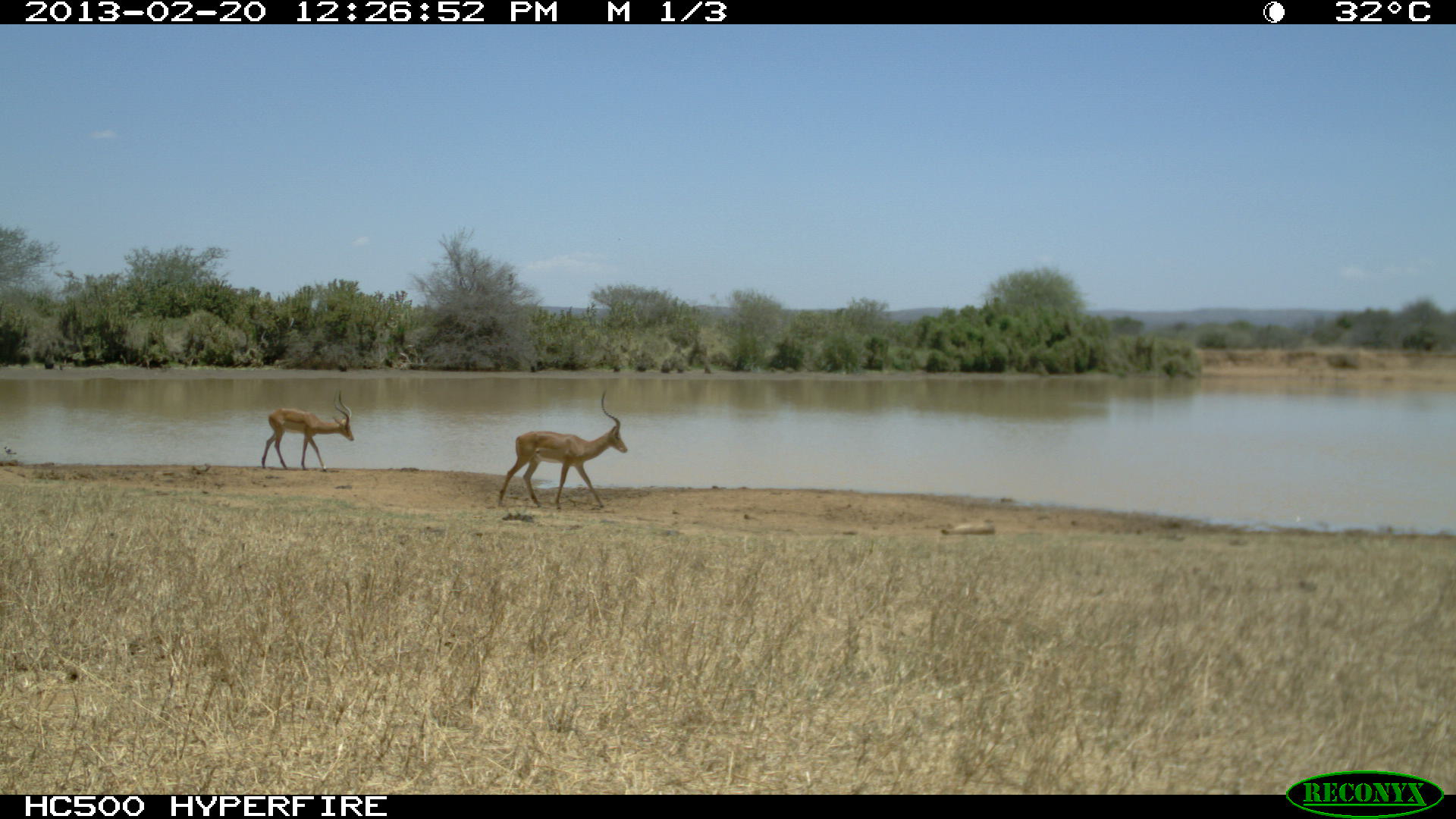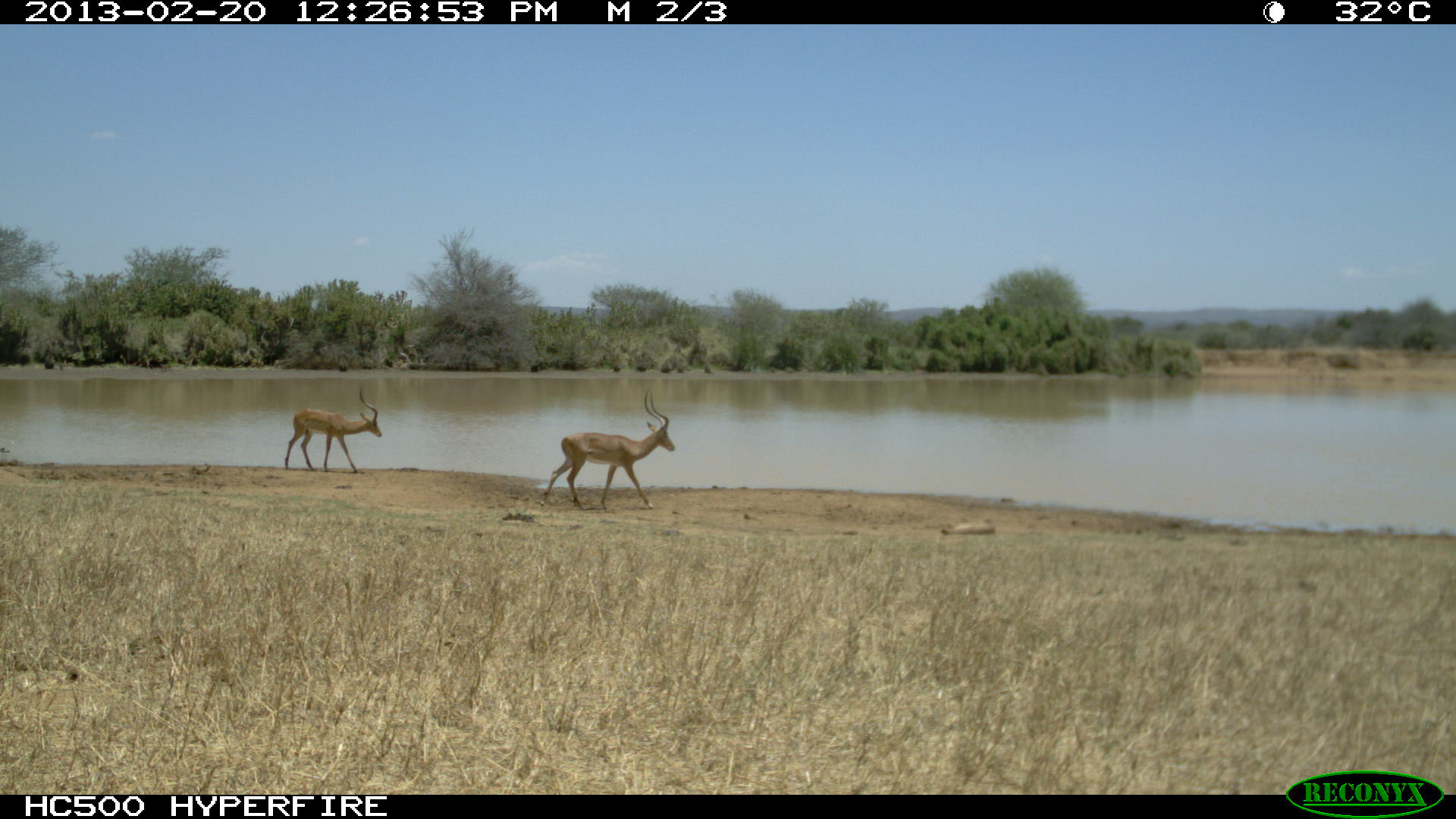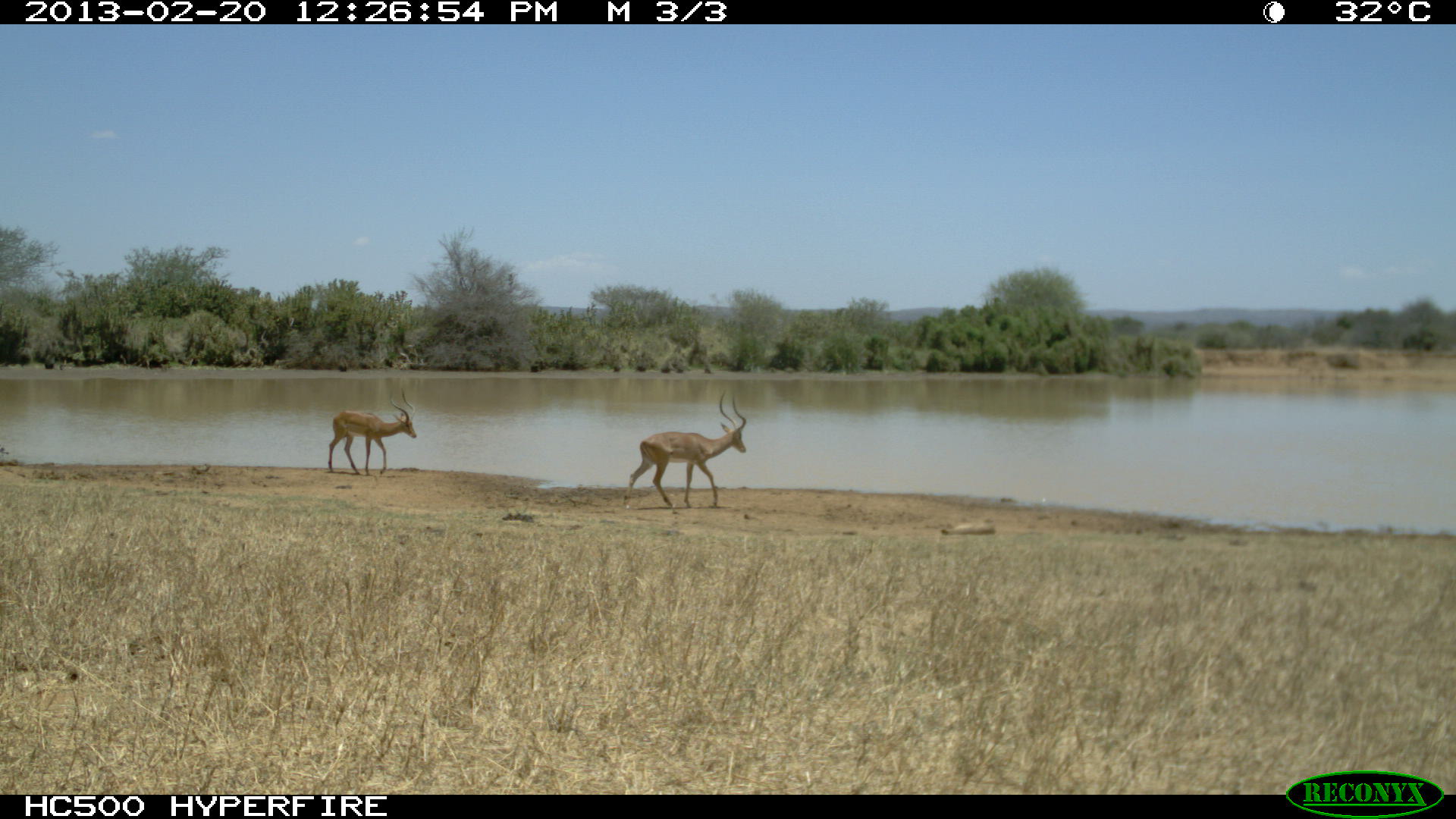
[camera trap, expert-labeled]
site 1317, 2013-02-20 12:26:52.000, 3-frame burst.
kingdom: Animalia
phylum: Chordata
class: Mammalia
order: Artiodactyla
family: Bovidae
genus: Aepyceros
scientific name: Aepyceros melampus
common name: impala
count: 3